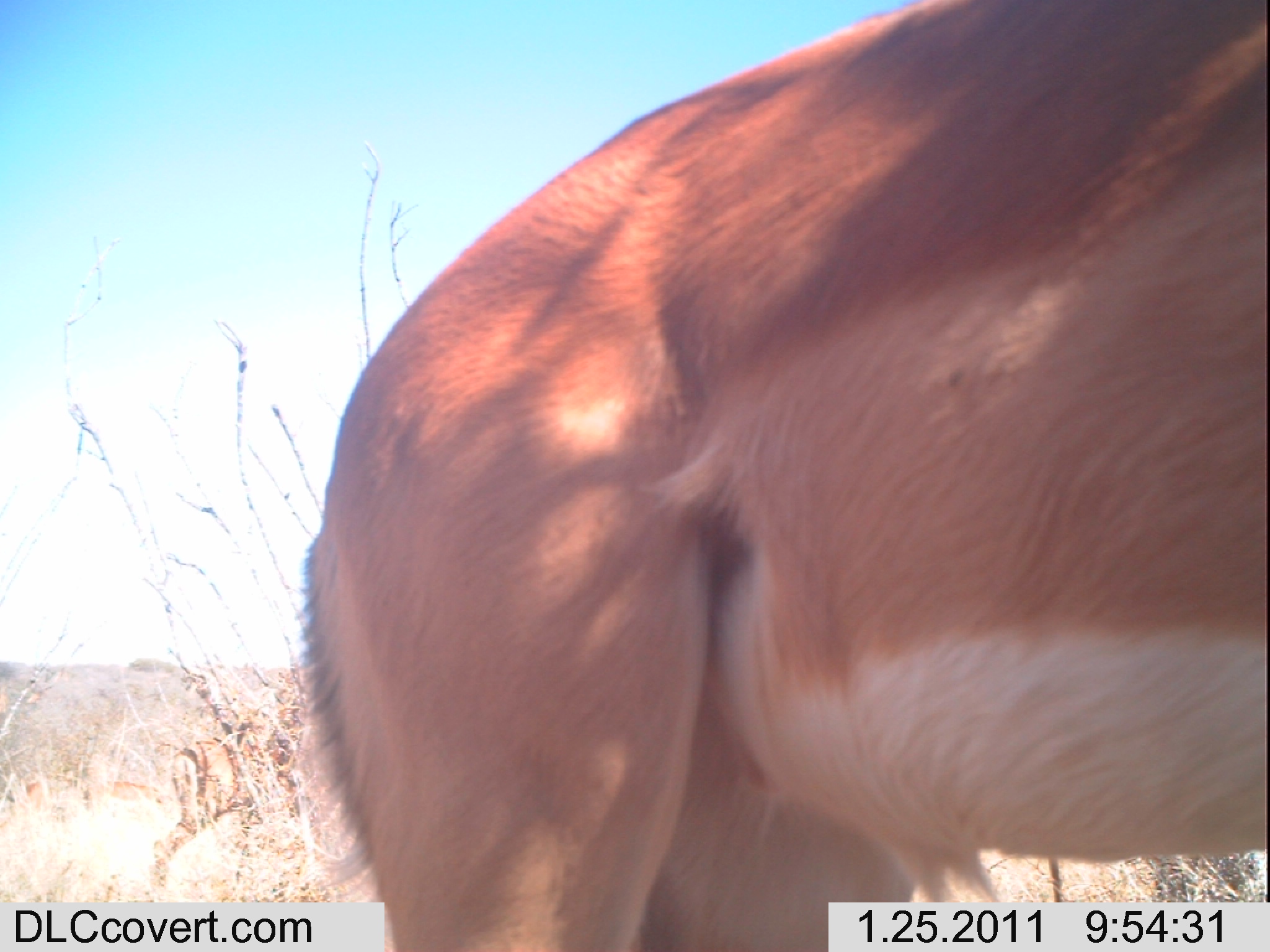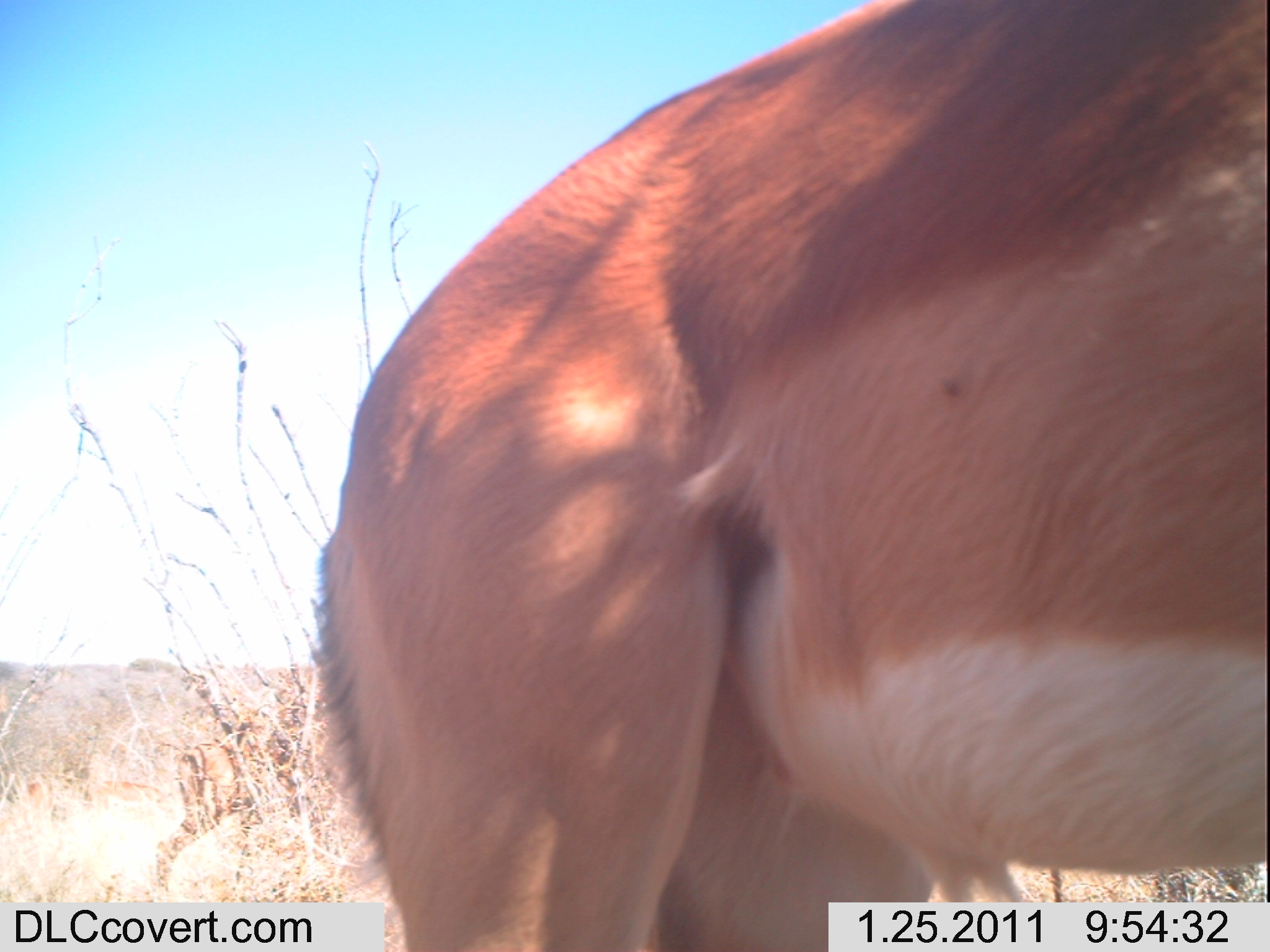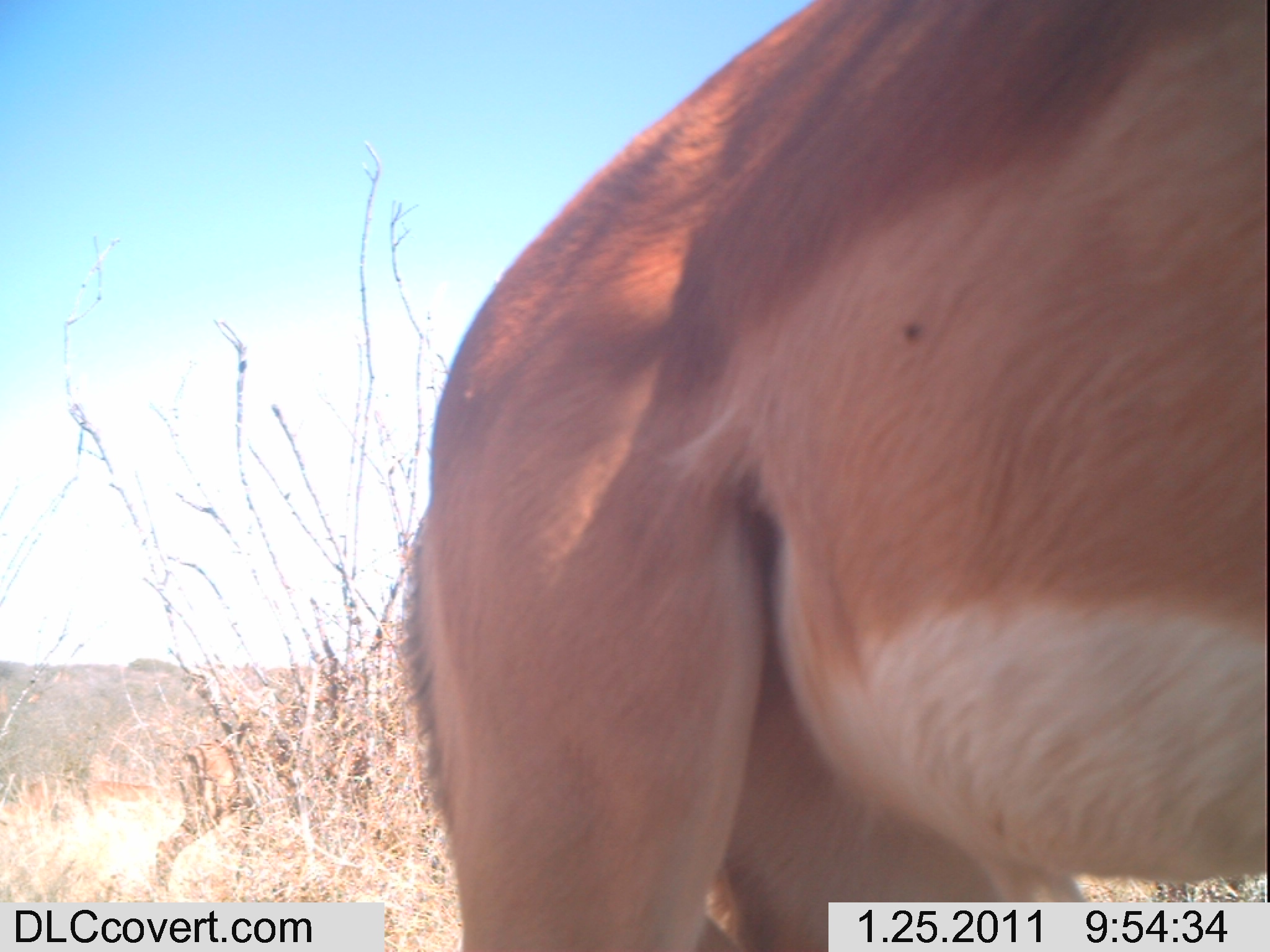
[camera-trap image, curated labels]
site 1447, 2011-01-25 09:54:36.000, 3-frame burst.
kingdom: Animalia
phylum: Chordata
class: Mammalia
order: Artiodactyla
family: Bovidae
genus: Aepyceros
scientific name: Aepyceros melampus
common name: impala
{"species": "Aepyceros melampus (impala)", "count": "3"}